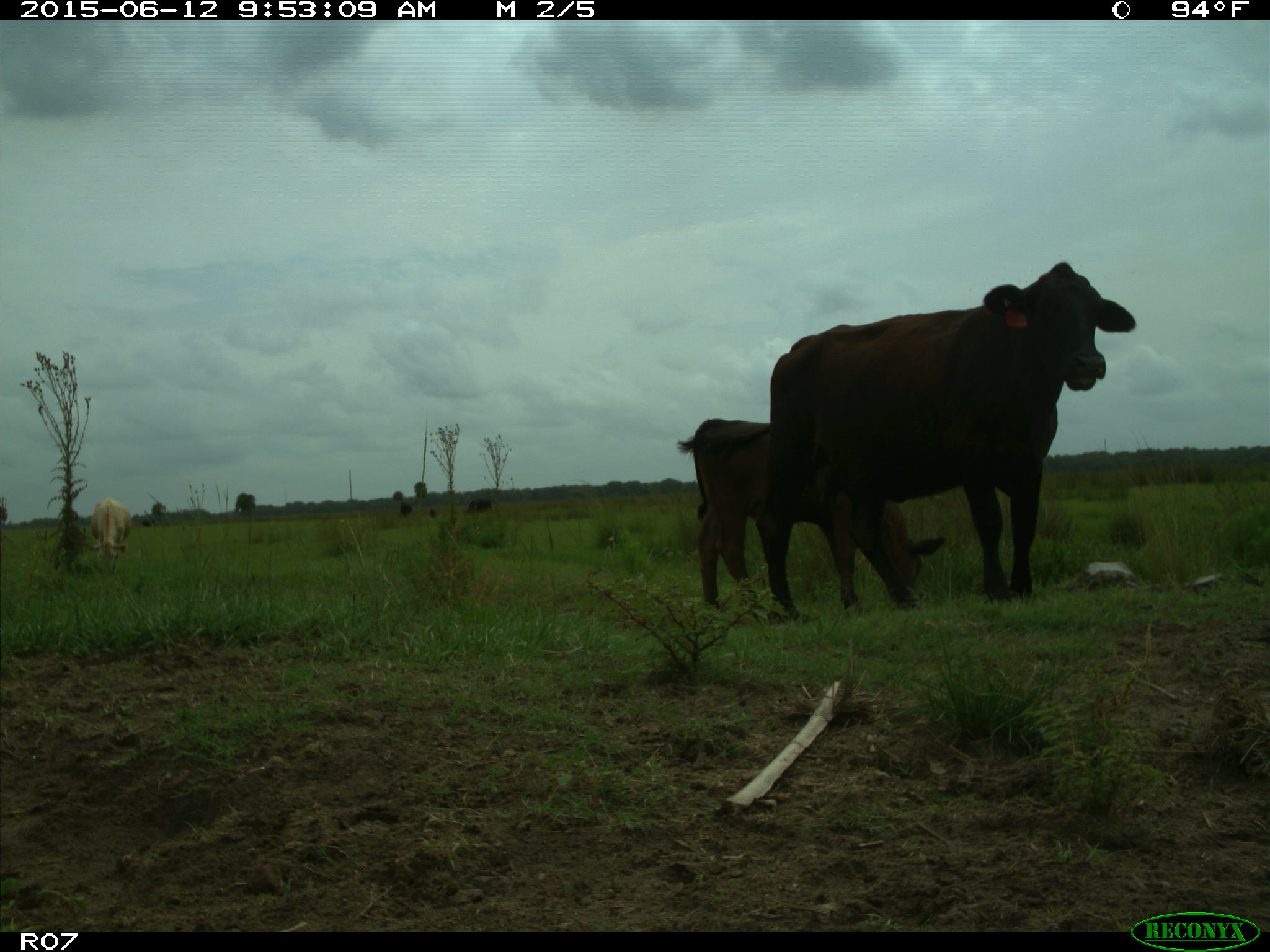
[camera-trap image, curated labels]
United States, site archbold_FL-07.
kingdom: Animalia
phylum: Chordata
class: Mammalia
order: Artiodactyla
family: Bovidae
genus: Bos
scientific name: Bos taurus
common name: domestic cow